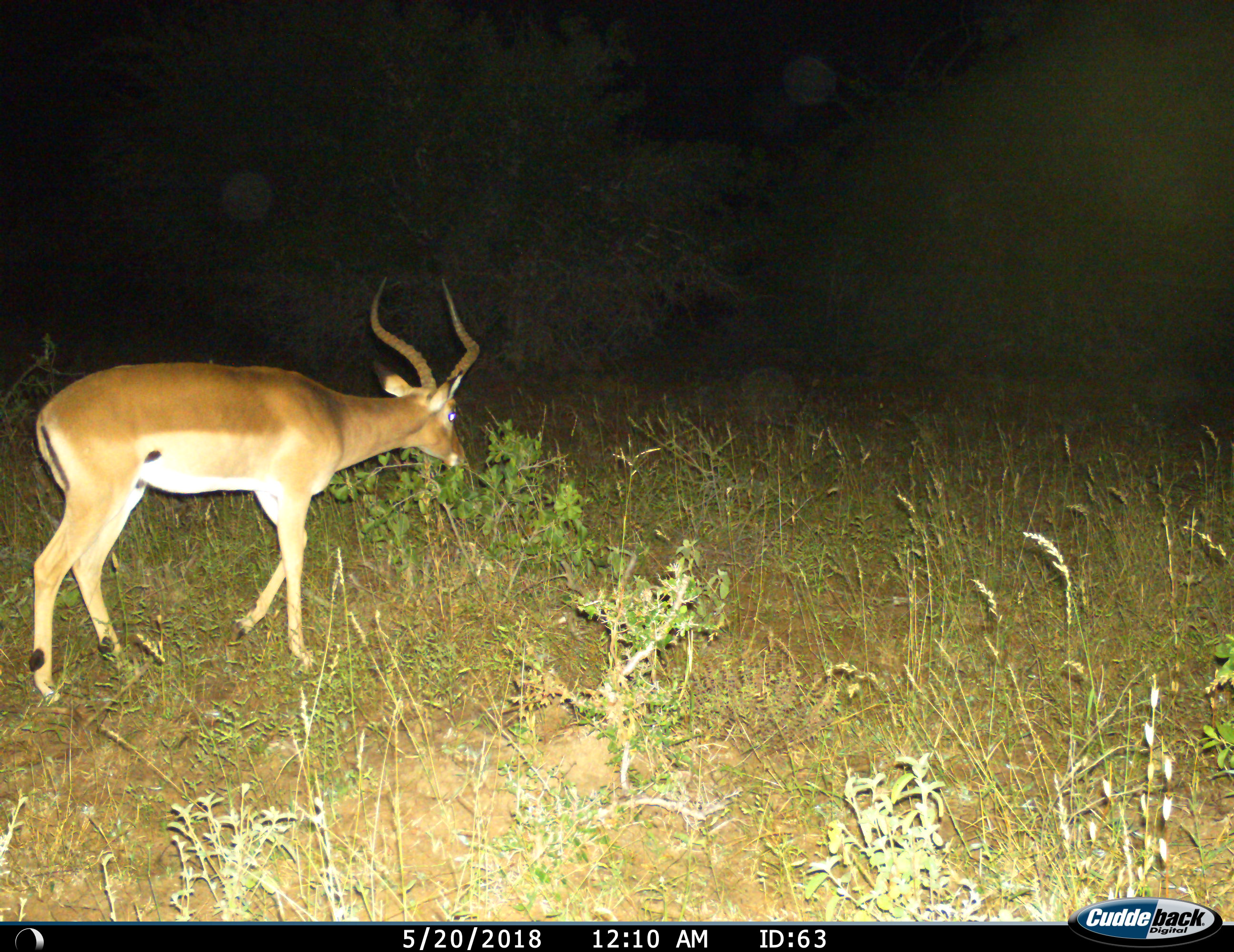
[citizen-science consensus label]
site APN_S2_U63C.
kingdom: Animalia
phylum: Chordata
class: Mammalia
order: Artiodactyla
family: Bovidae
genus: Aepyceros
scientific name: Aepyceros melampus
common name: impala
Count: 1.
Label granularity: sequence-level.